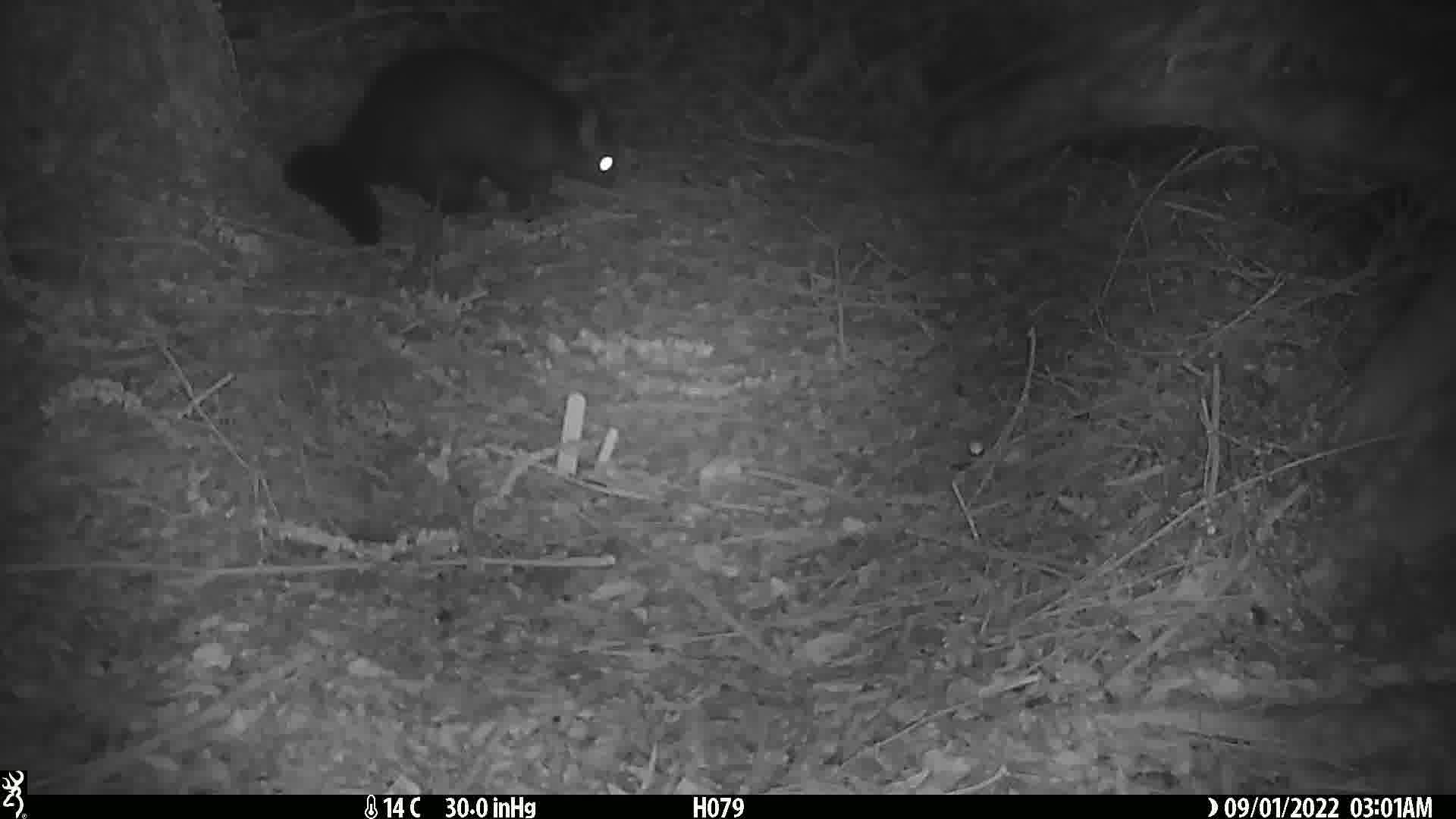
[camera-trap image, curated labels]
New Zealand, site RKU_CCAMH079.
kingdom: Animalia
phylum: Chordata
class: Mammalia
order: Diprotodontia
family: Phalangeridae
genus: Trichosurus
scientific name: Trichosurus vulpecula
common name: common brushtail possum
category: possum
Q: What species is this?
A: Possum (common brushtail possum) (Trichosurus vulpecula).